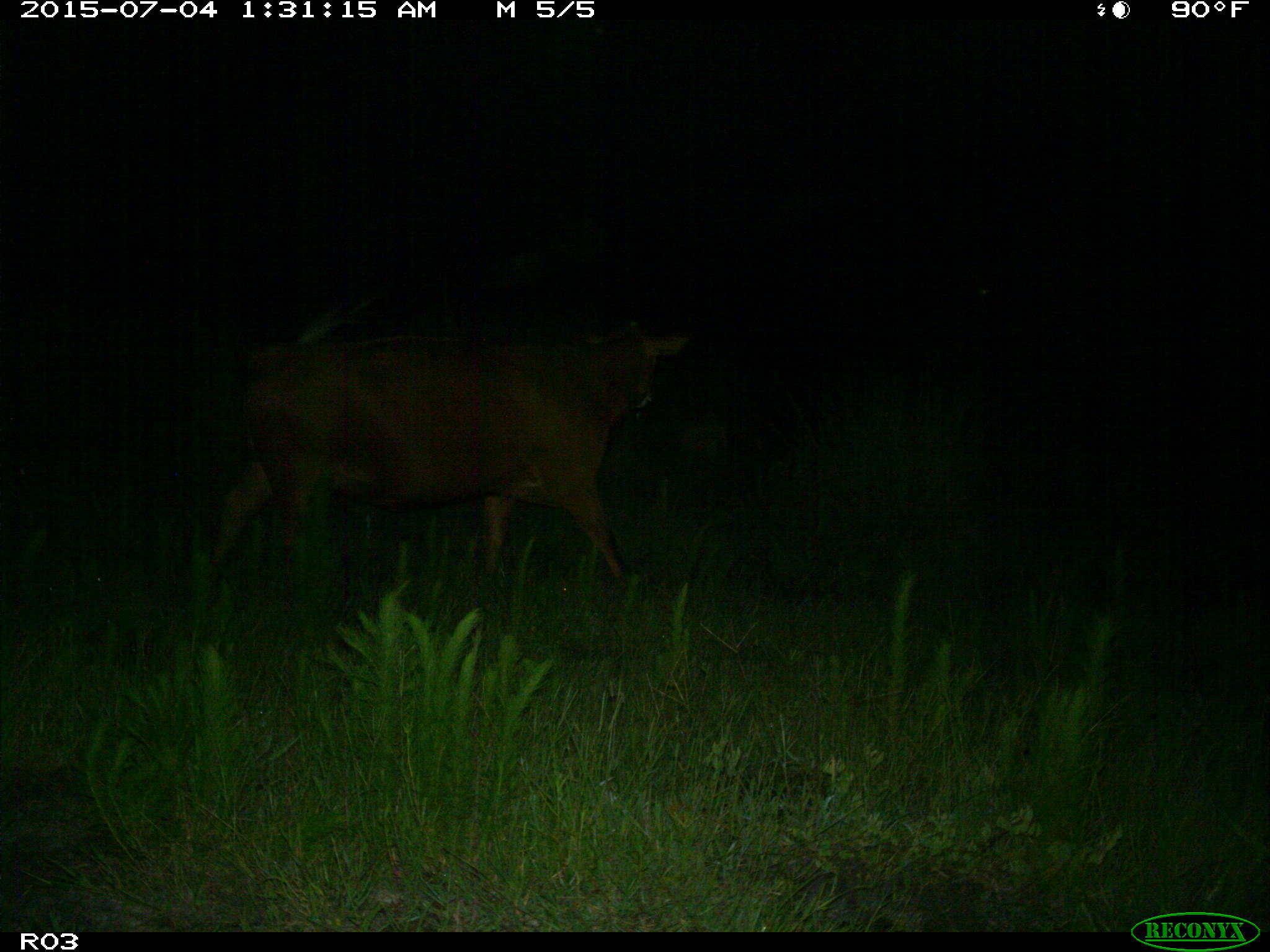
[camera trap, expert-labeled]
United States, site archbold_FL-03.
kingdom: Animalia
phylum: Chordata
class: Mammalia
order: Artiodactyla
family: Bovidae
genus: Bos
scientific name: Bos taurus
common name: domestic cow